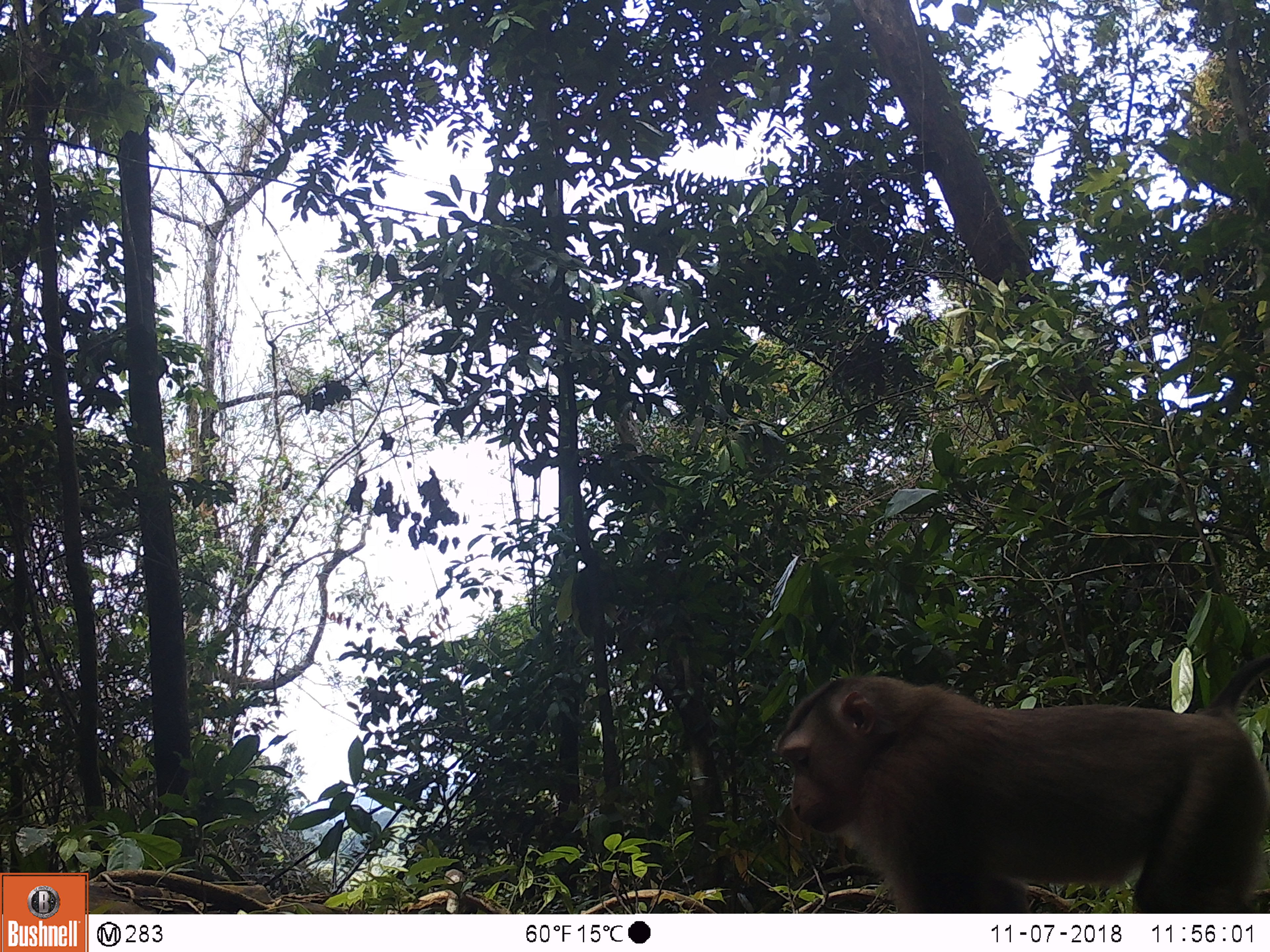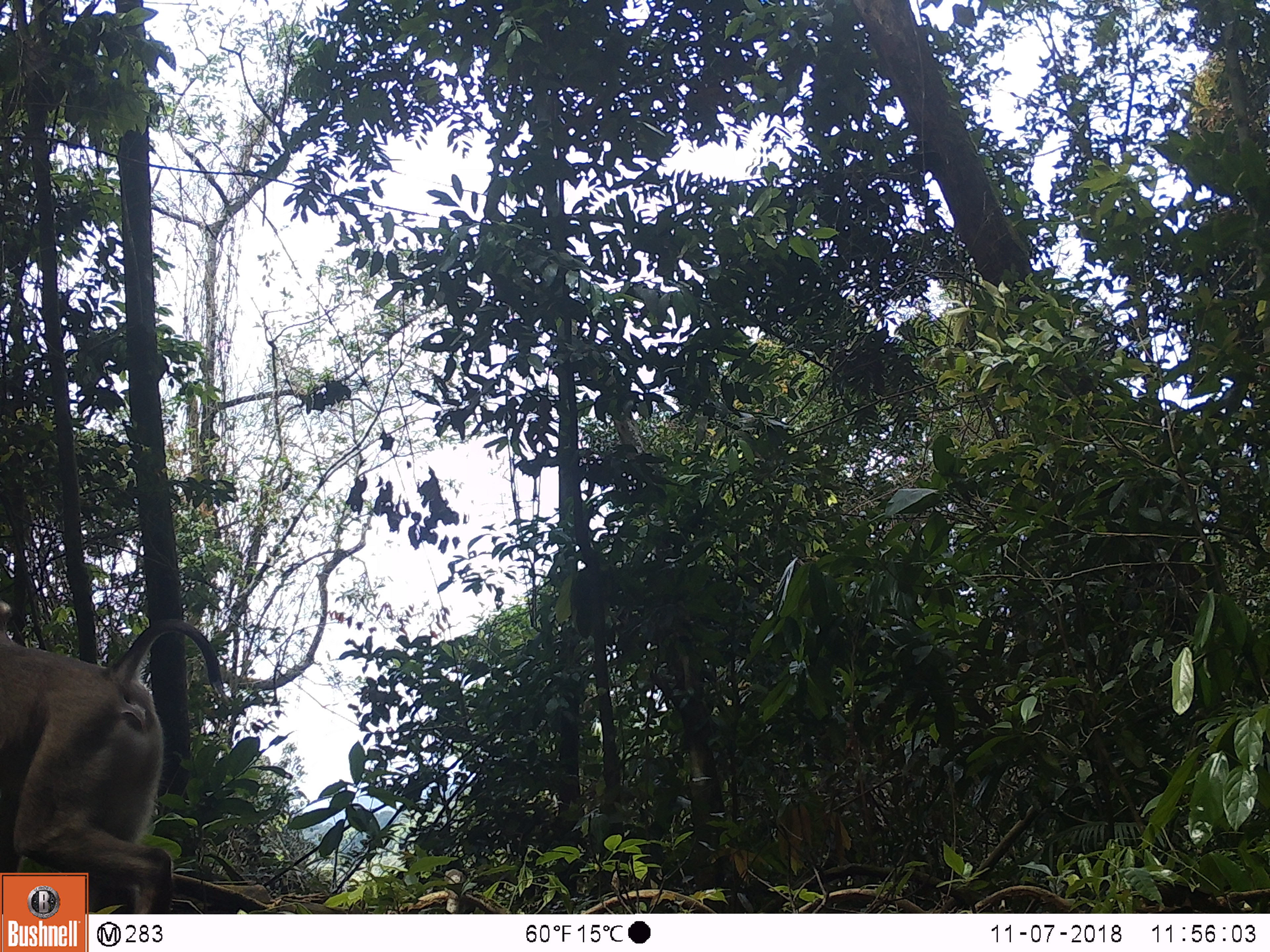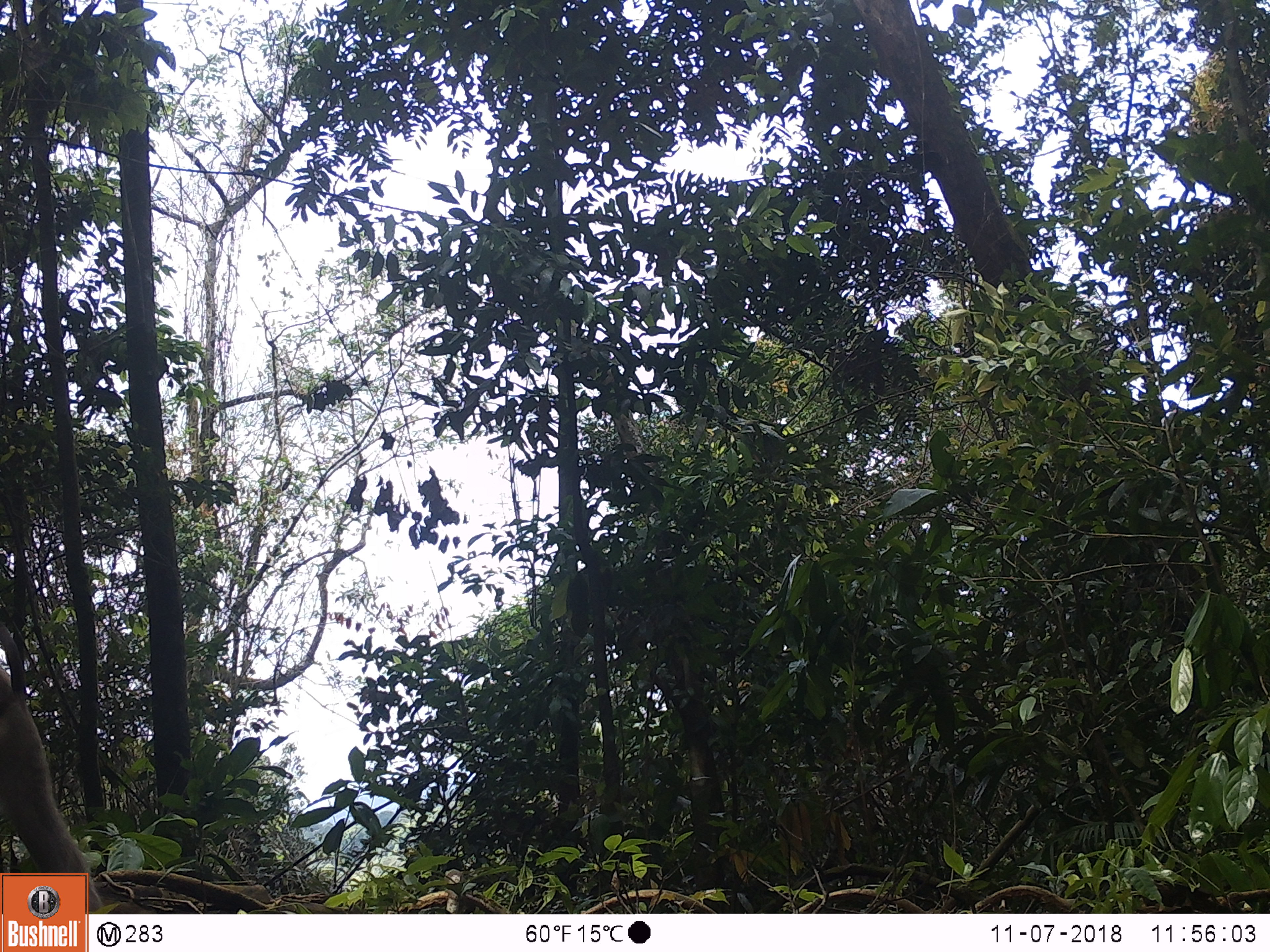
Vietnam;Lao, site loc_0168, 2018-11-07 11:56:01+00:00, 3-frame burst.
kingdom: Animalia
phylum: Chordata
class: Mammalia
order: Primates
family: Cercopithecidae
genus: Macaca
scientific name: Macaca nemestrina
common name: pig-tailed macaque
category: pig tailed macaque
Pig tailed macaque (pig-tailed macaque) (Macaca nemestrina). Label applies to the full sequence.